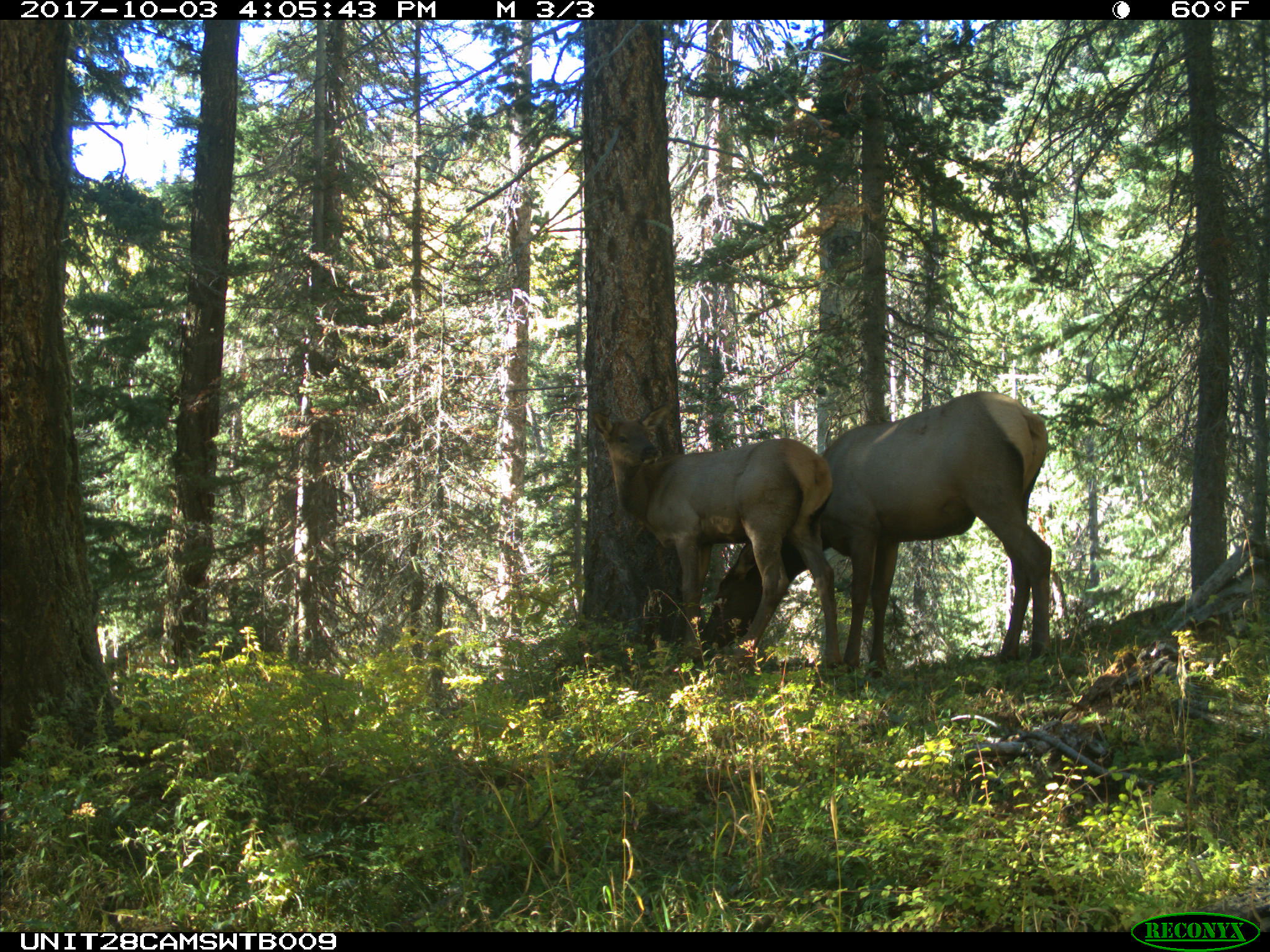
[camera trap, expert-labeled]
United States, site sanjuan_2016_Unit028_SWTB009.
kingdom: Animalia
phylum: Chordata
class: Mammalia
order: Artiodactyla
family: Cervidae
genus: Cervus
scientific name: Cervus elaphus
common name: red deer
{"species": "Cervus elaphus (red deer)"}